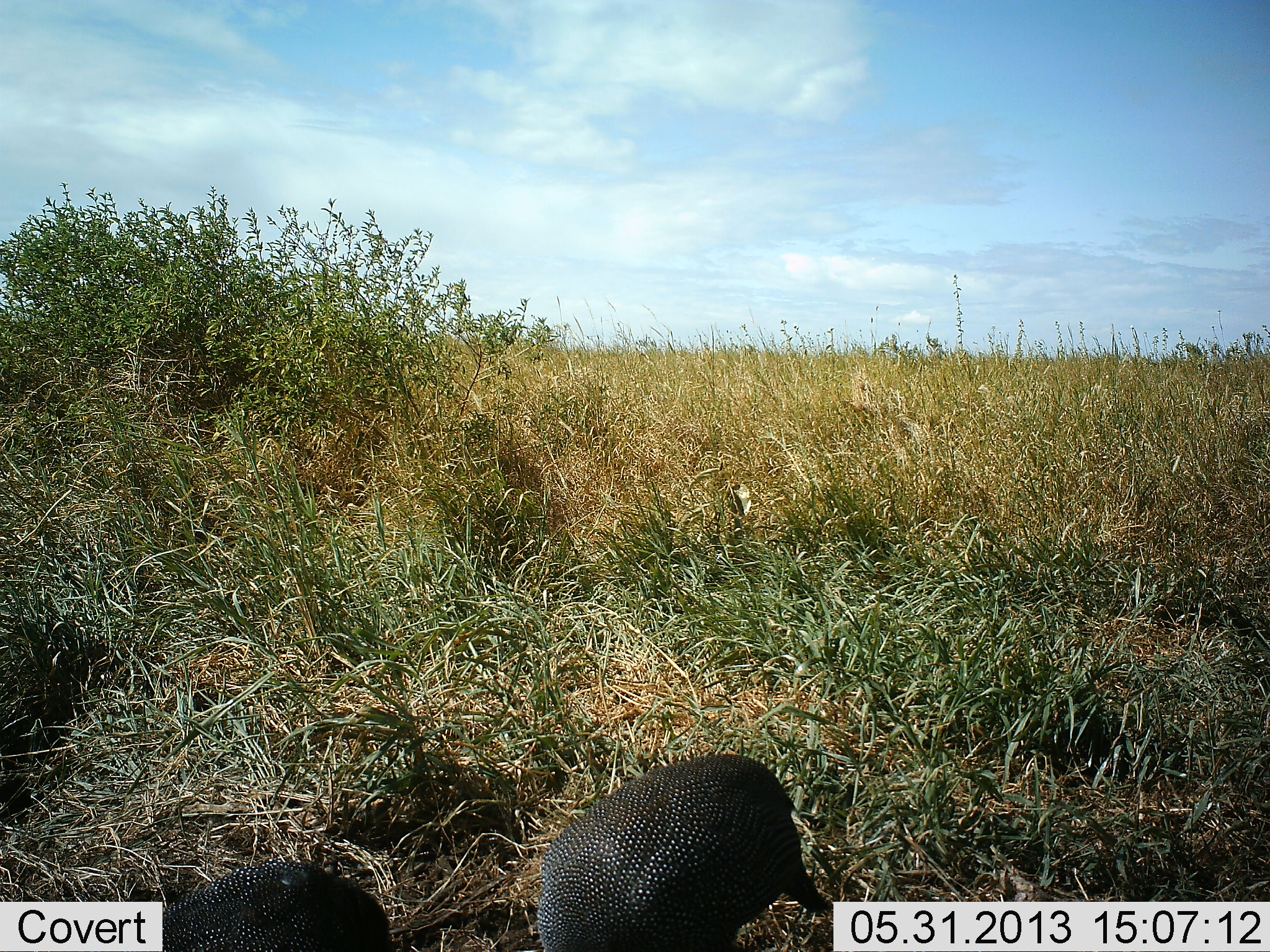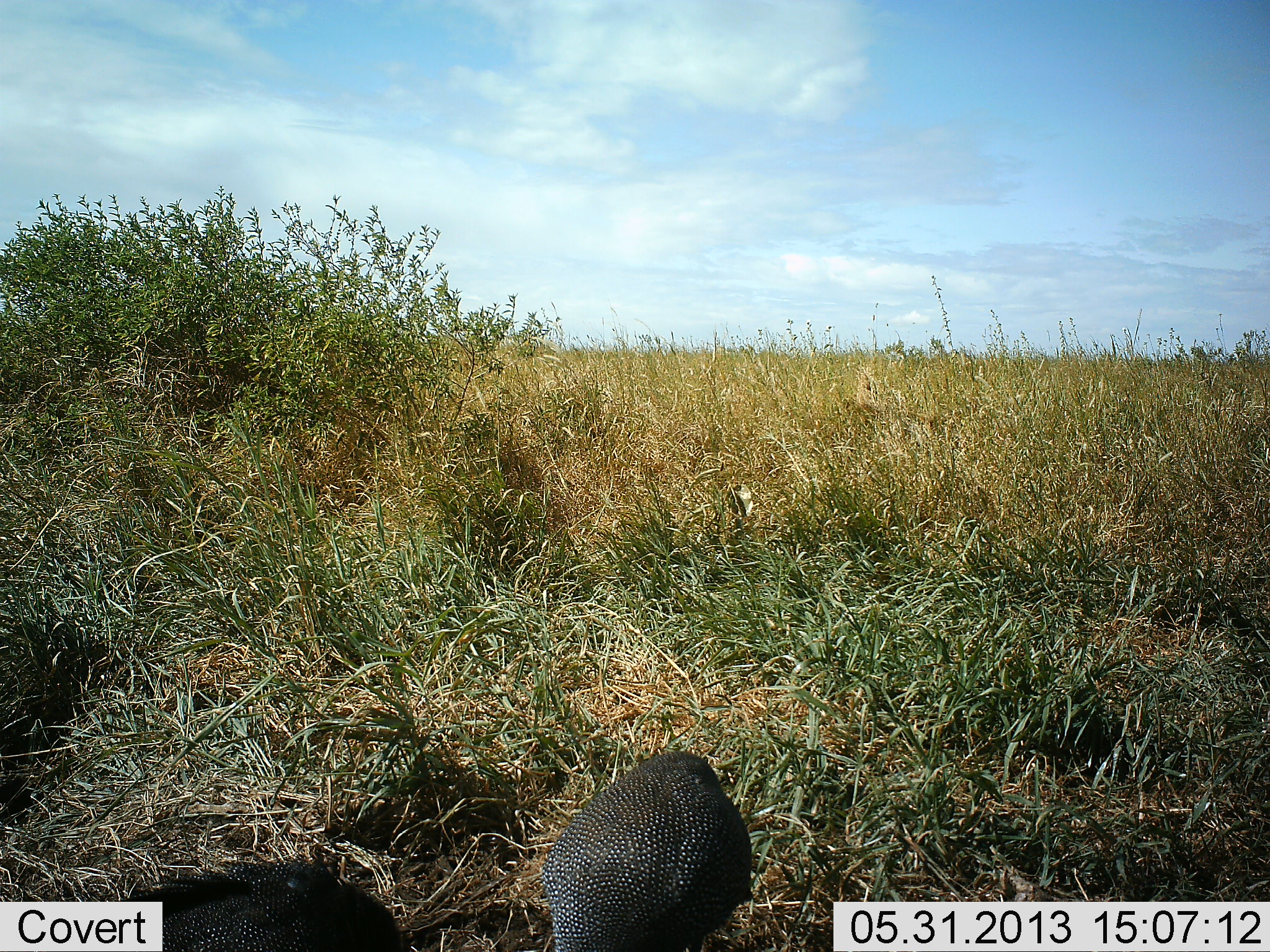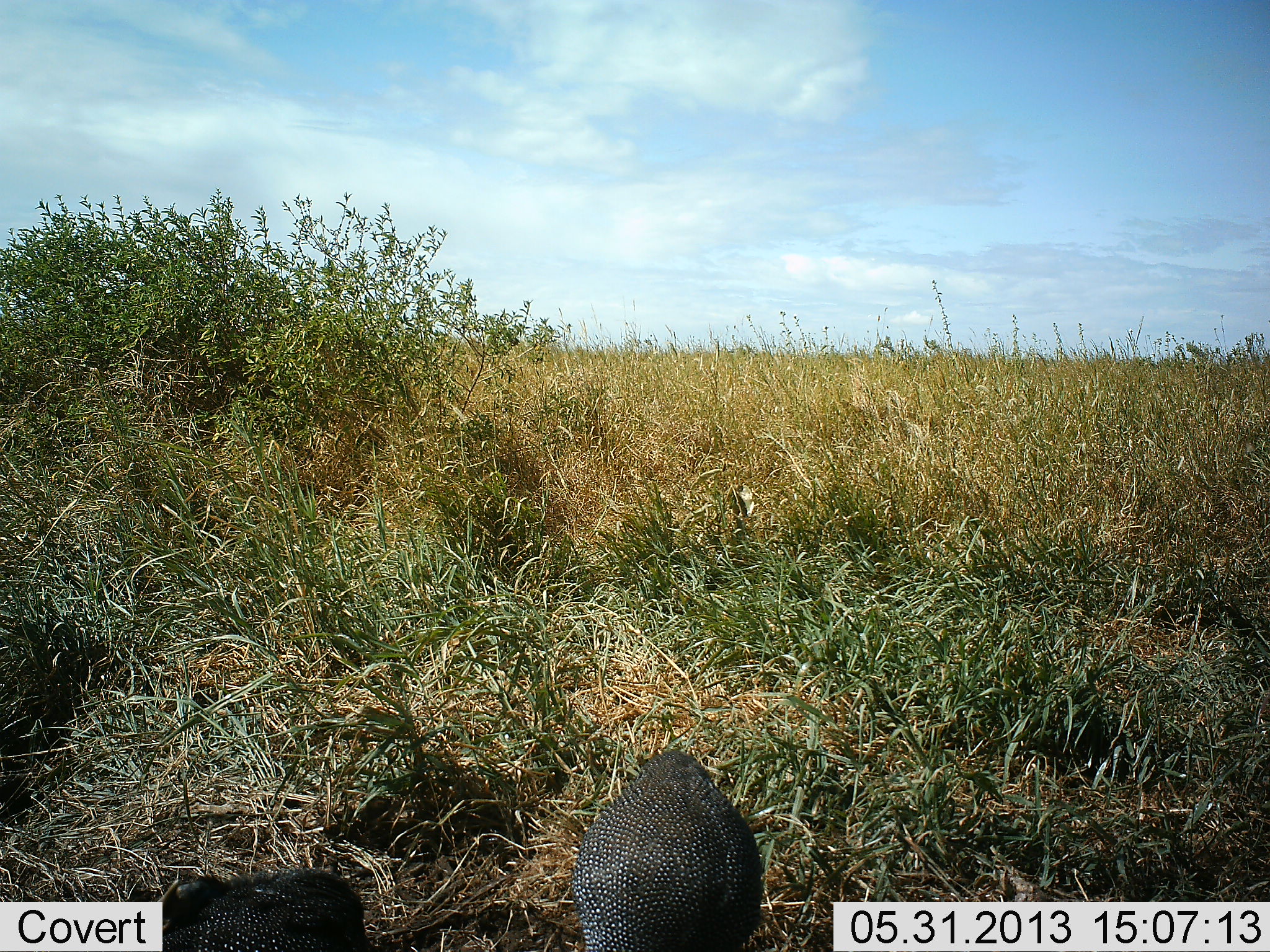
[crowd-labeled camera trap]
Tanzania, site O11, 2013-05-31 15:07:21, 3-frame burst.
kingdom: Animalia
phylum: Chordata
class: Aves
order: Galliformes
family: Numididae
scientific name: Numididae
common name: guinea fowl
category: guineafowl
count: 1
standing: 31%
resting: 0%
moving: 44%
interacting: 0%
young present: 0%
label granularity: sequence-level